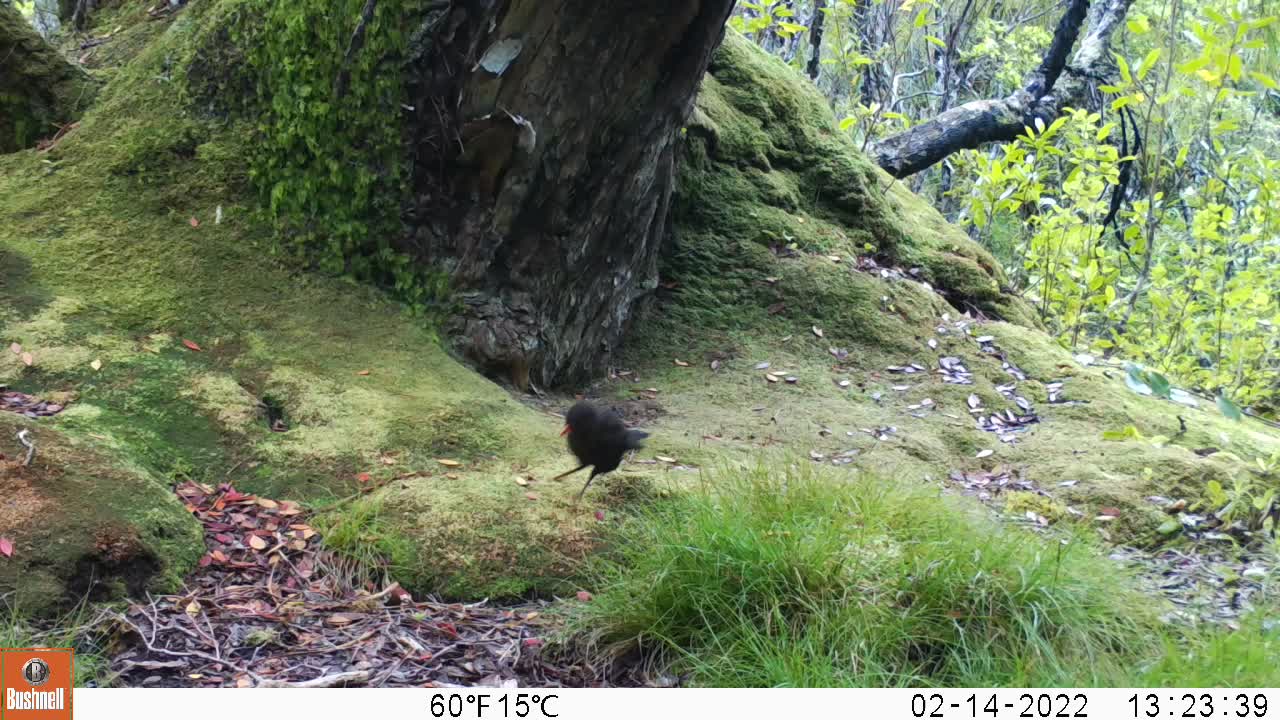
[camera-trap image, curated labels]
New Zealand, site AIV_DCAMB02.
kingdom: Animalia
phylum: Chordata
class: Aves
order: Passeriformes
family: Turdidae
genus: Turdus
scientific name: Turdus merula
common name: eurasian blackbird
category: blackbird